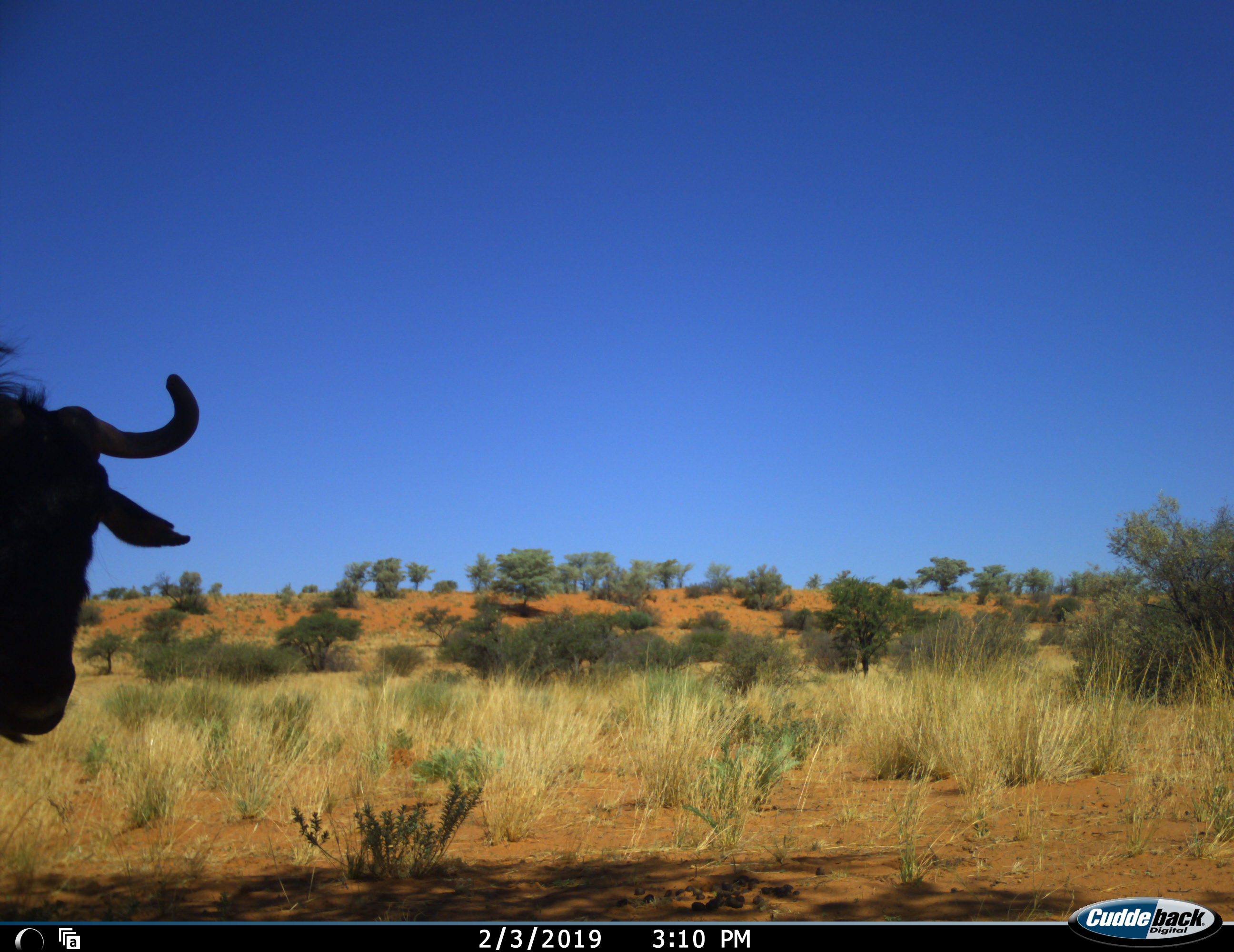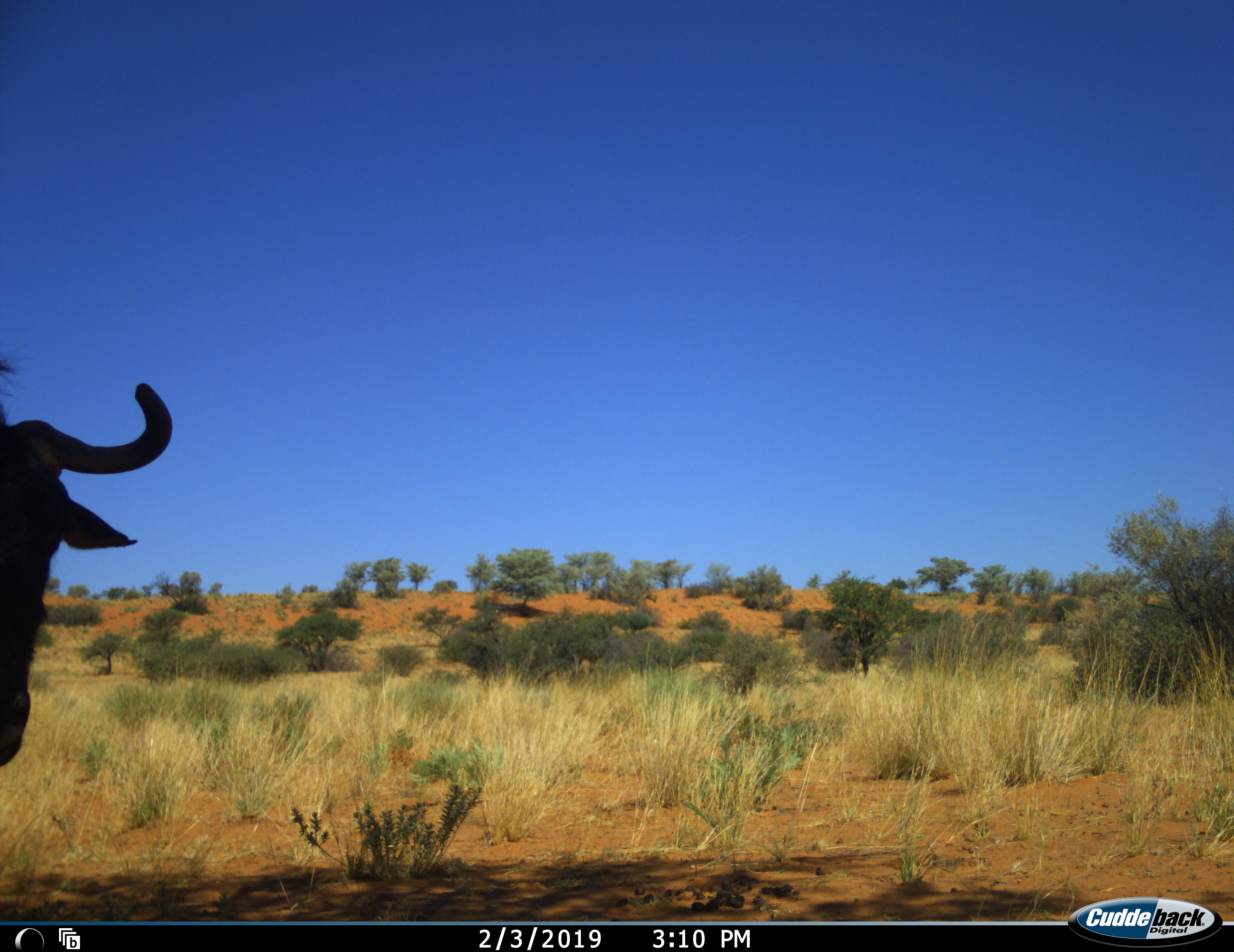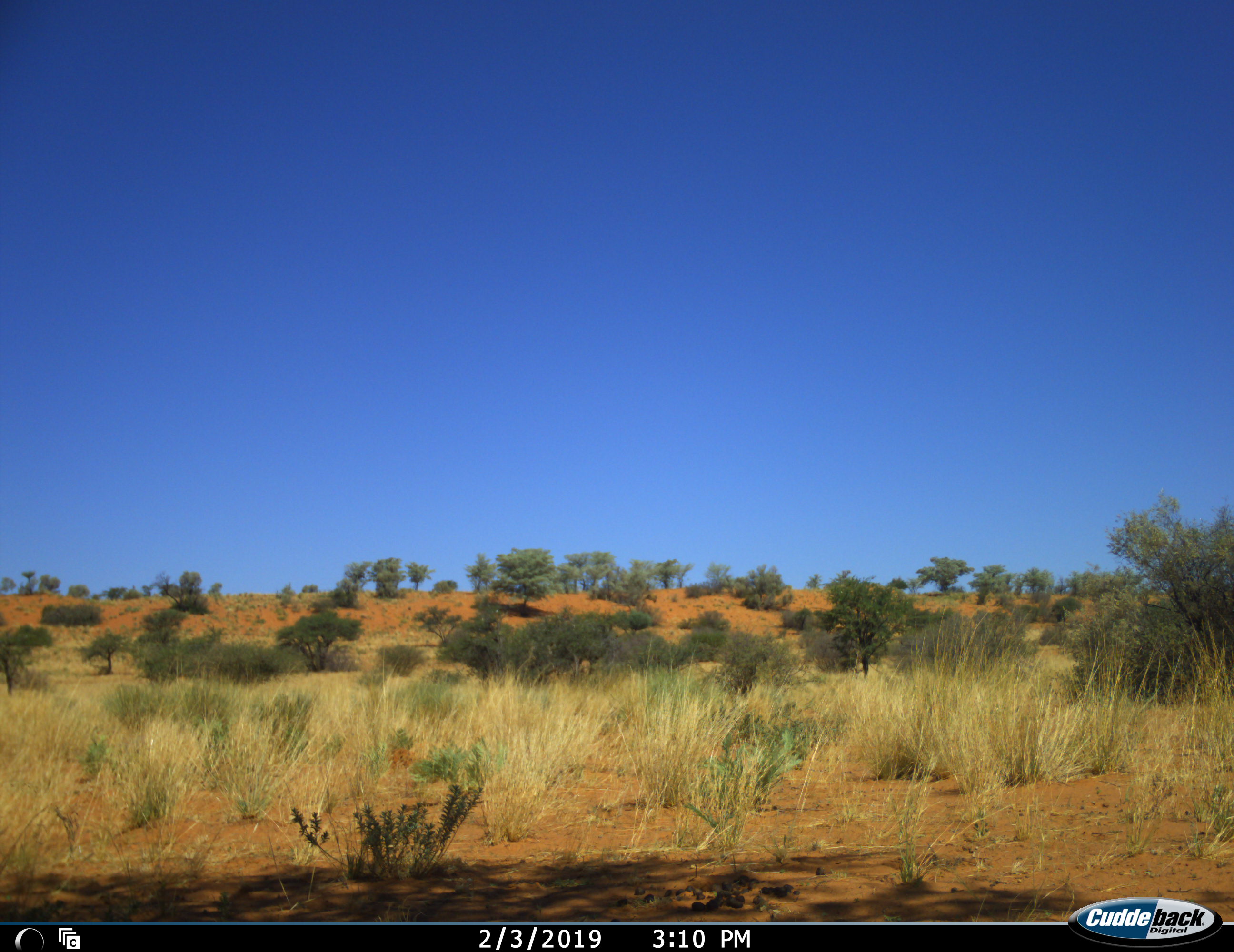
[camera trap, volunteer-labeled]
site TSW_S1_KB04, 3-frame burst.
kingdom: Animalia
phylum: Chordata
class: Mammalia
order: Artiodactyla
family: Bovidae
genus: Connochaetes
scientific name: Connochaetes taurinus taurinus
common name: blue wildebeest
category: wildebeestblue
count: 1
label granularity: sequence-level